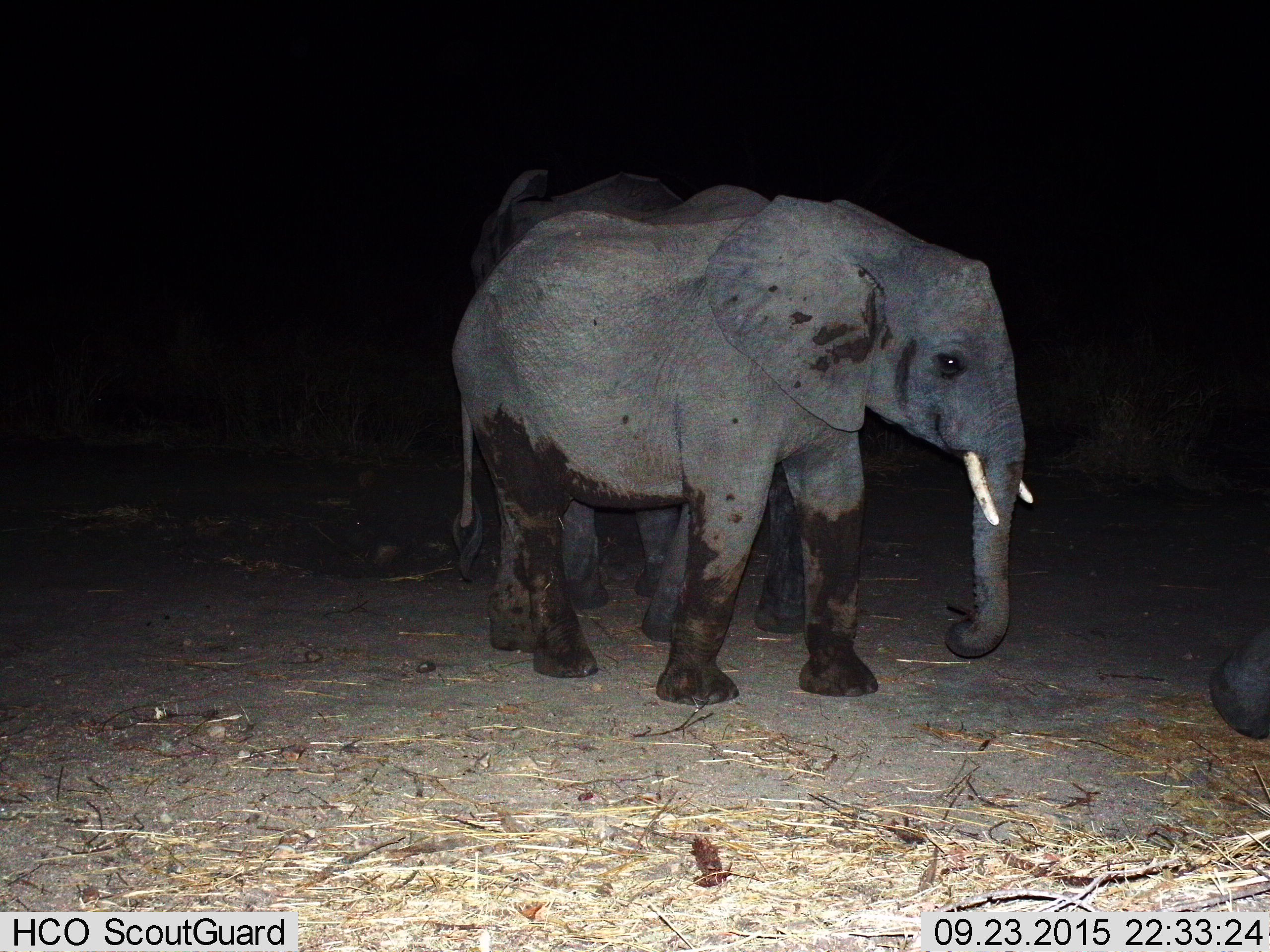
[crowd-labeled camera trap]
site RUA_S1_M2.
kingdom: Animalia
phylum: Chordata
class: Mammalia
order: Proboscidea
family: Elephantidae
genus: Loxodonta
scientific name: Loxodonta africana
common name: african bush elephant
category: elephant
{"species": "elephant (african bush elephant) (Loxodonta africana)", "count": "3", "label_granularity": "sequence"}